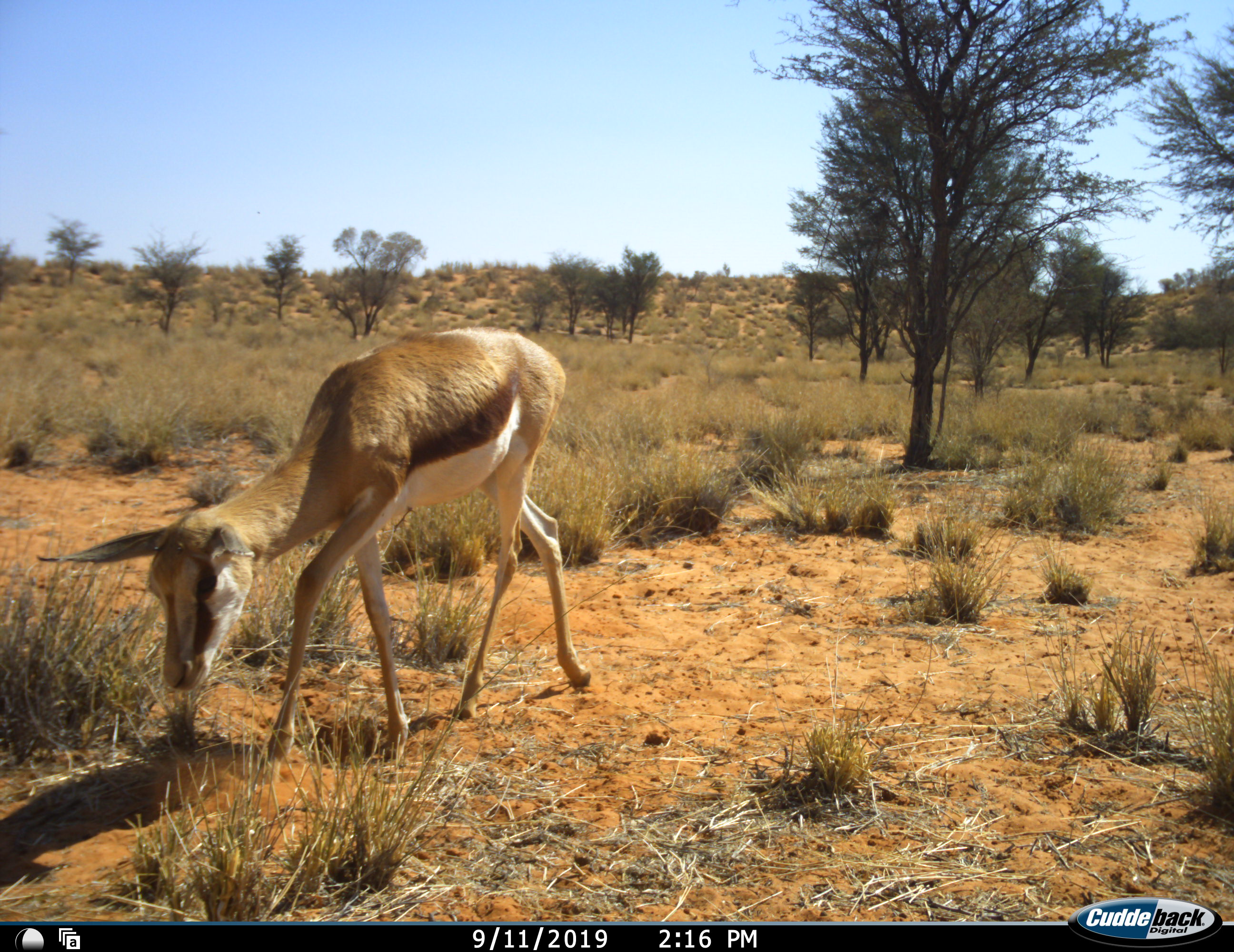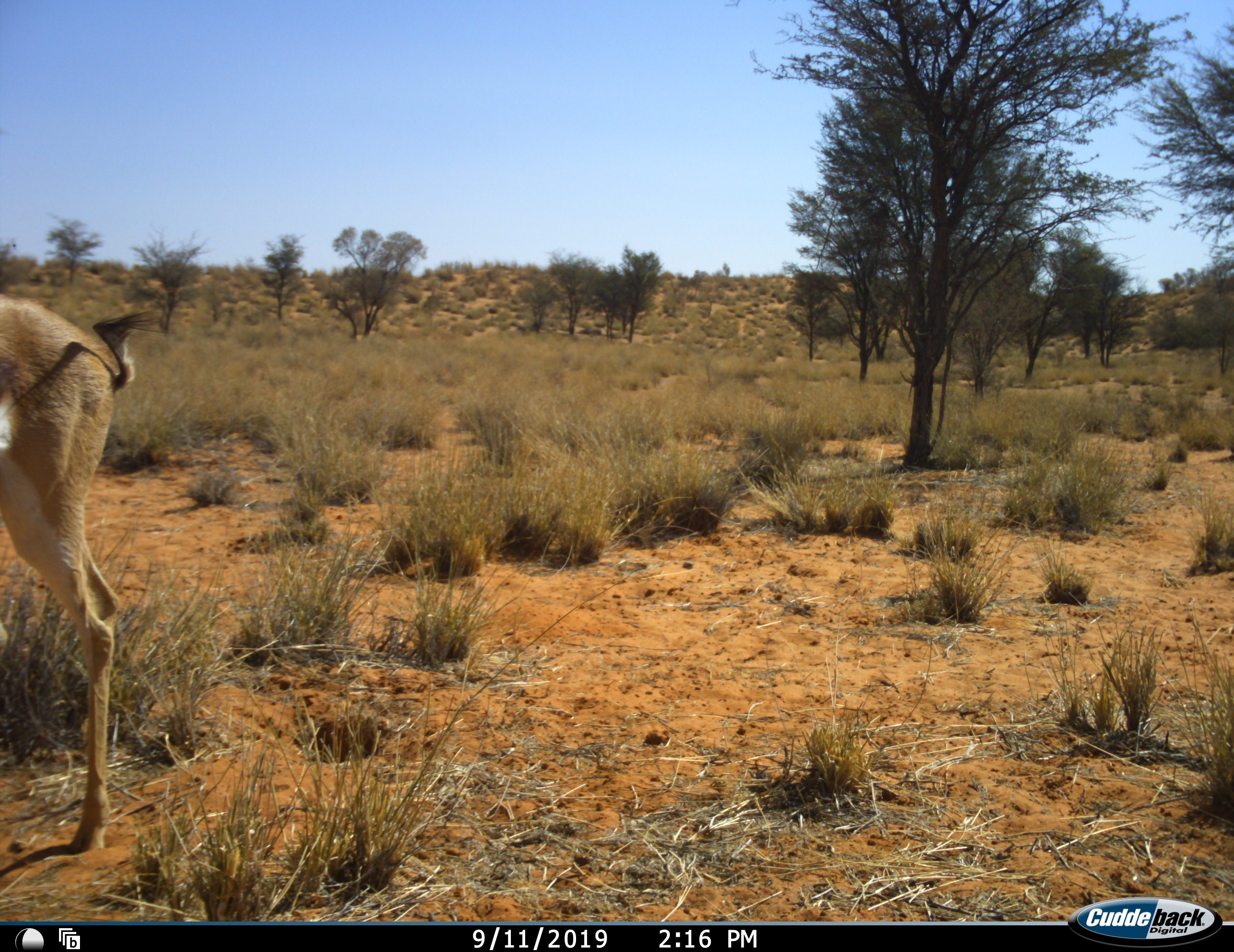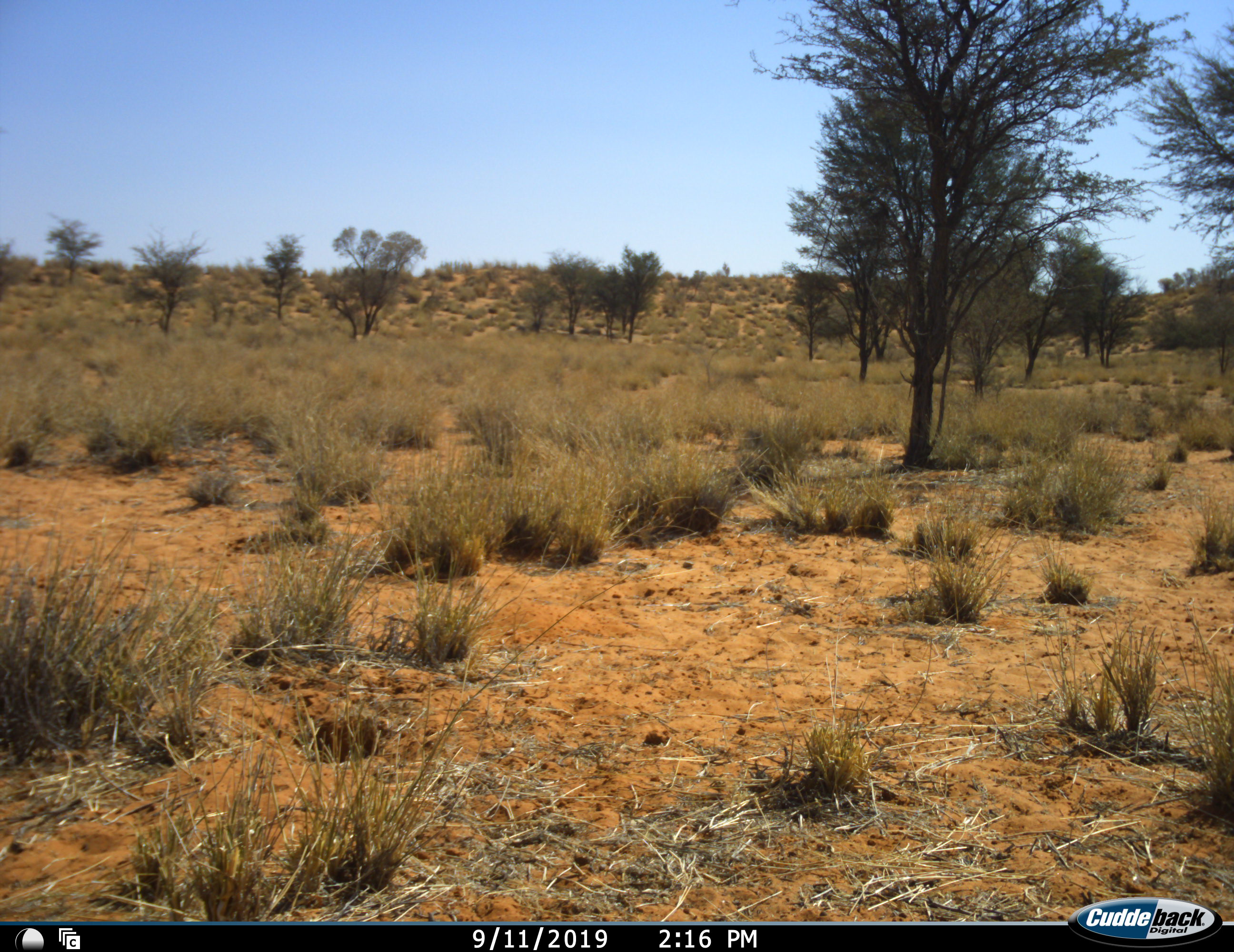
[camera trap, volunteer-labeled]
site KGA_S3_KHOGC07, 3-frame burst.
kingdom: Animalia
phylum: Chordata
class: Mammalia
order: Artiodactyla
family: Bovidae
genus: Antidorcas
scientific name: Antidorcas marsupialis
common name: springbok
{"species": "springbok (Antidorcas marsupialis)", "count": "1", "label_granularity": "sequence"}